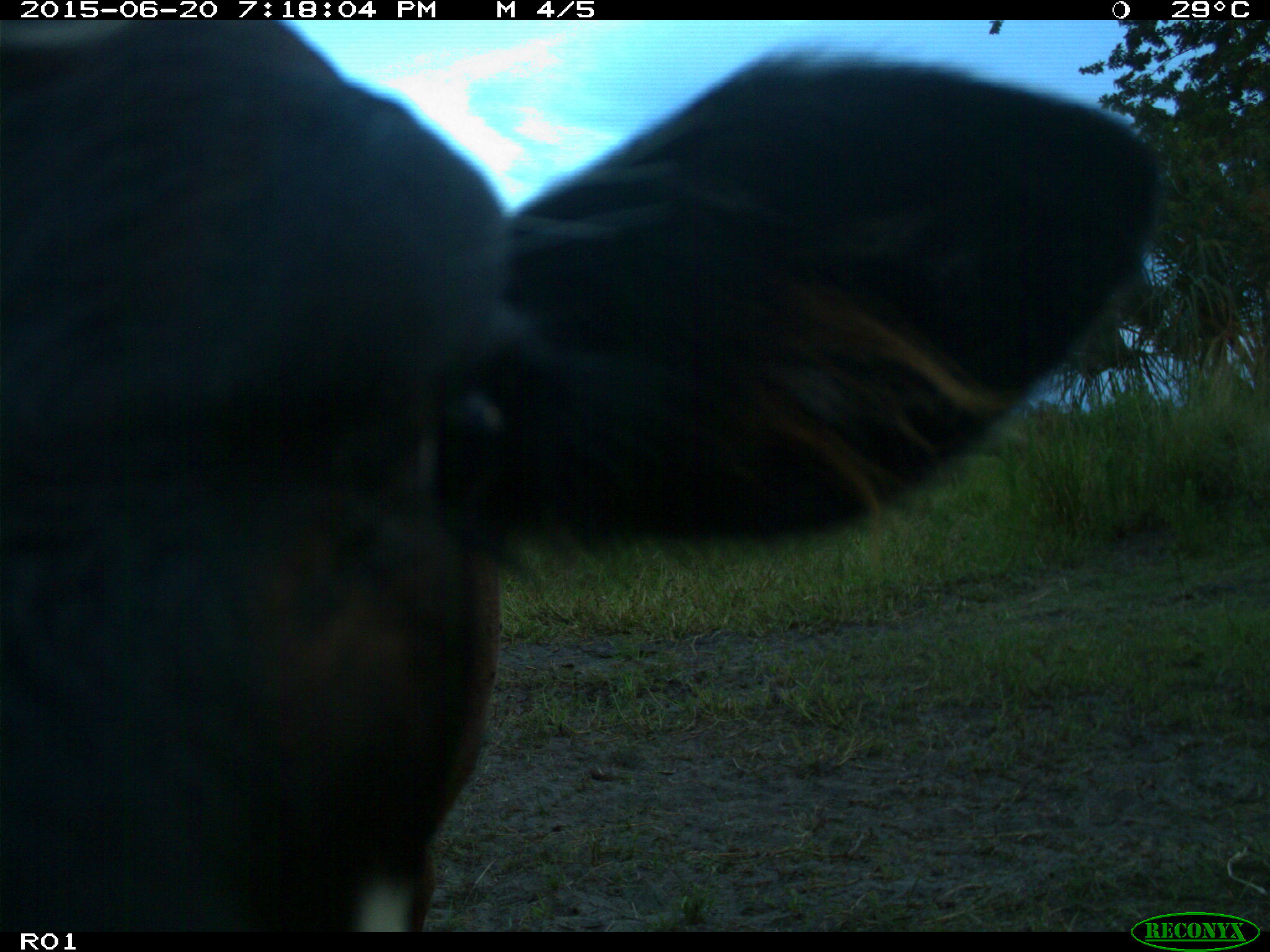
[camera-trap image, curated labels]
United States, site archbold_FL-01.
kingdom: Animalia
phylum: Chordata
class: Mammalia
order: Artiodactyla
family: Bovidae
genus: Bos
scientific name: Bos taurus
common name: domestic cow